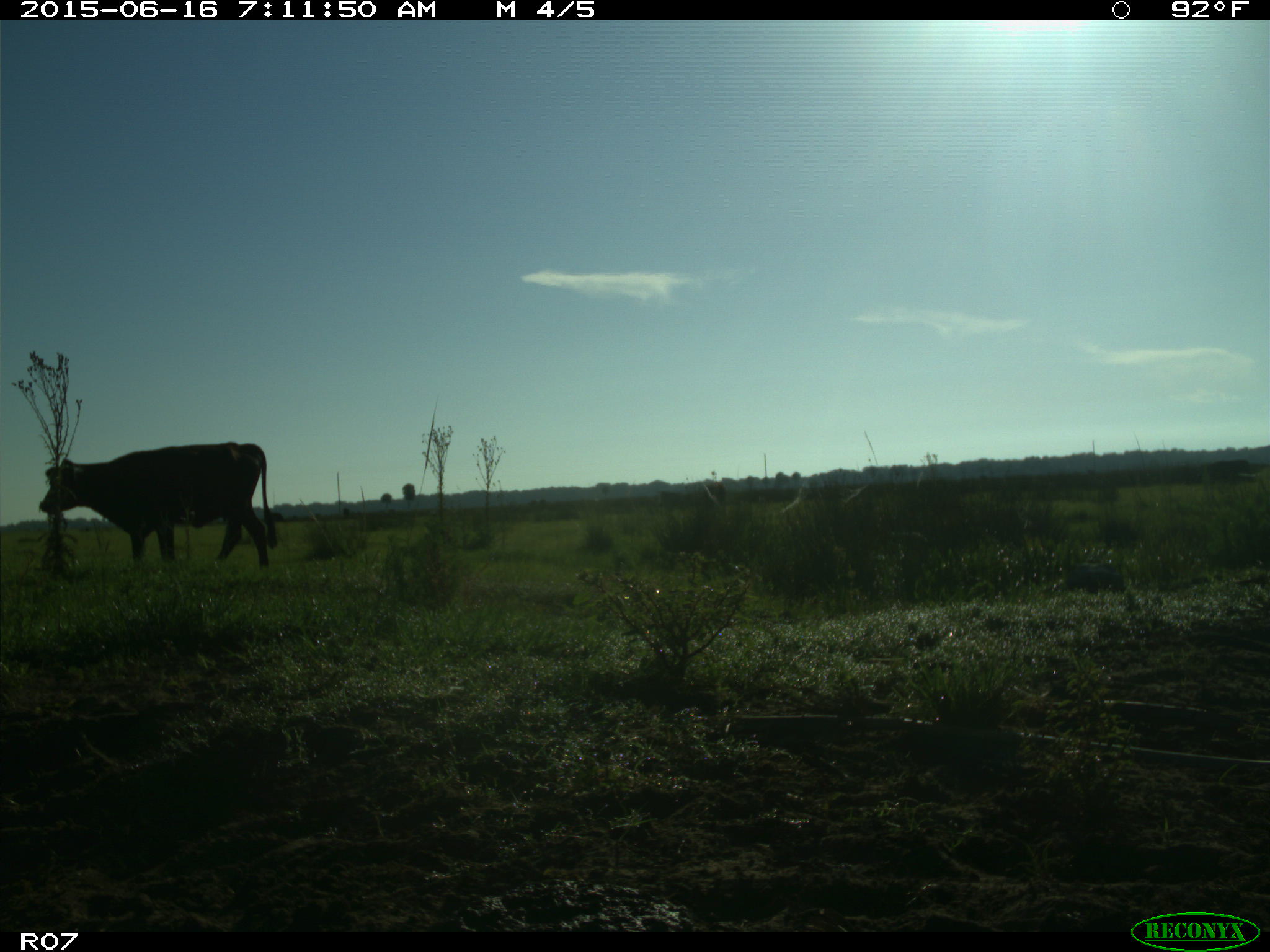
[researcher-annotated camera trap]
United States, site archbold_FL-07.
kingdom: Animalia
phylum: Chordata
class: Mammalia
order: Artiodactyla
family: Bovidae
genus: Bos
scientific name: Bos taurus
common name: domestic cow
Bos taurus (domestic cow).